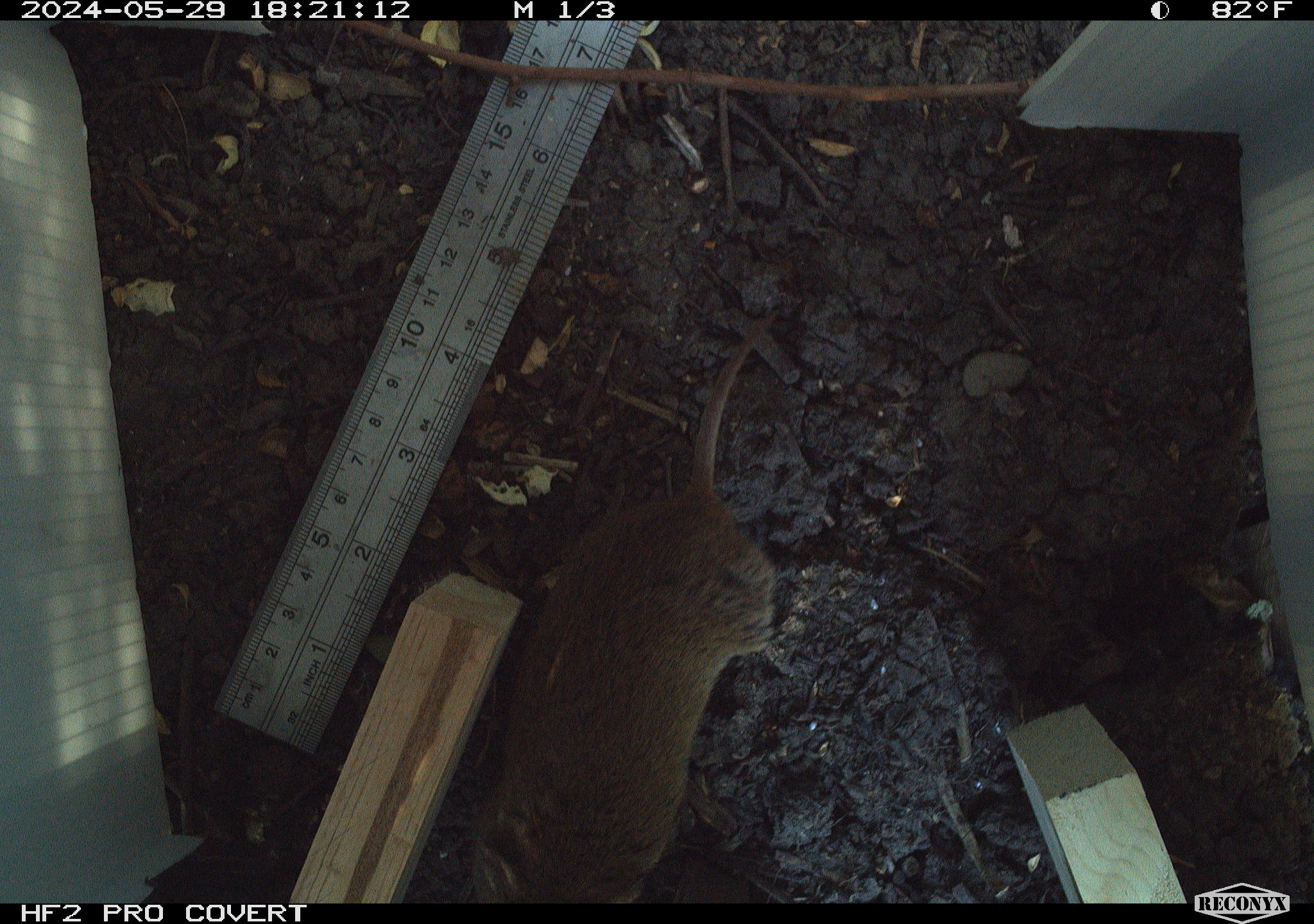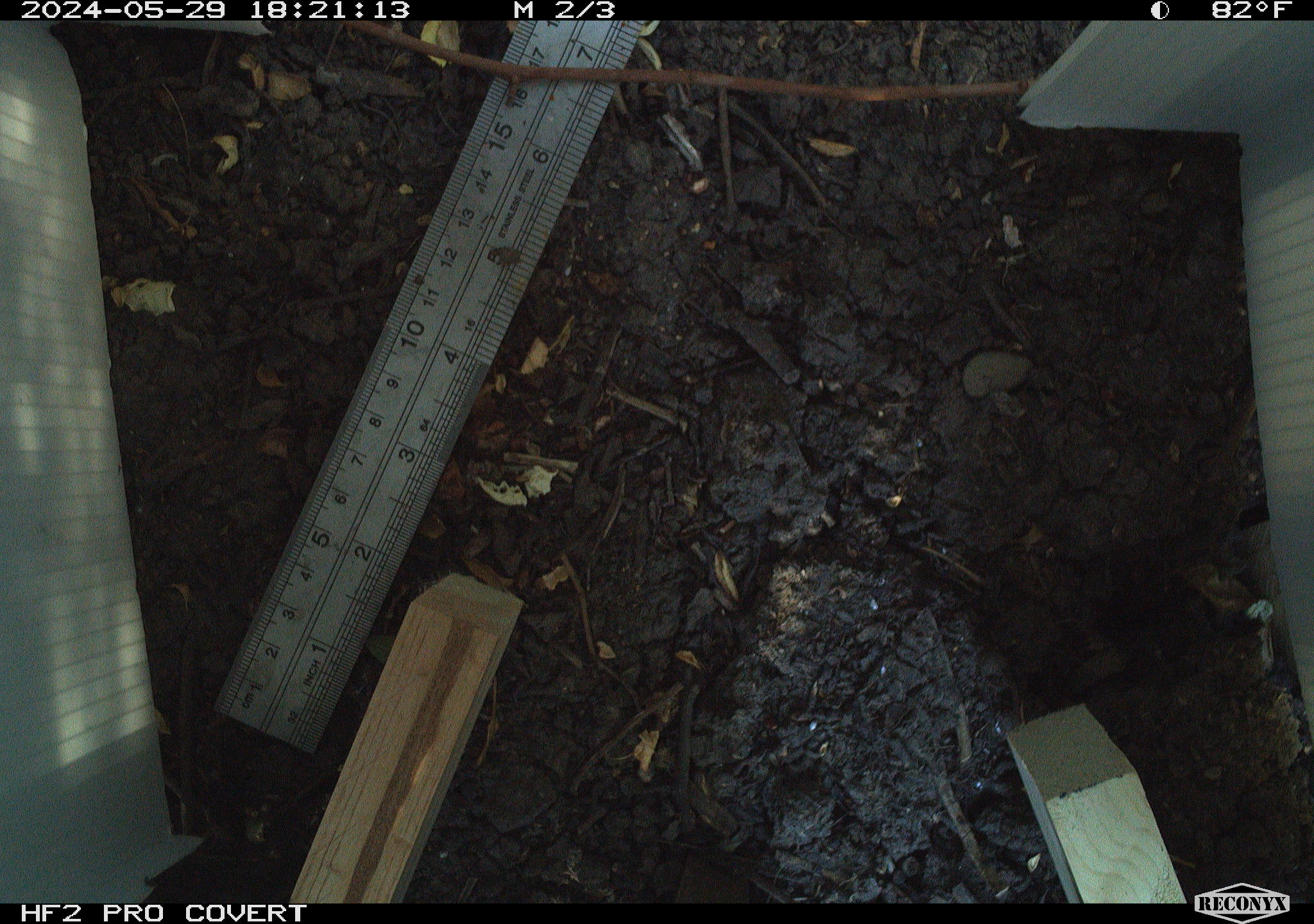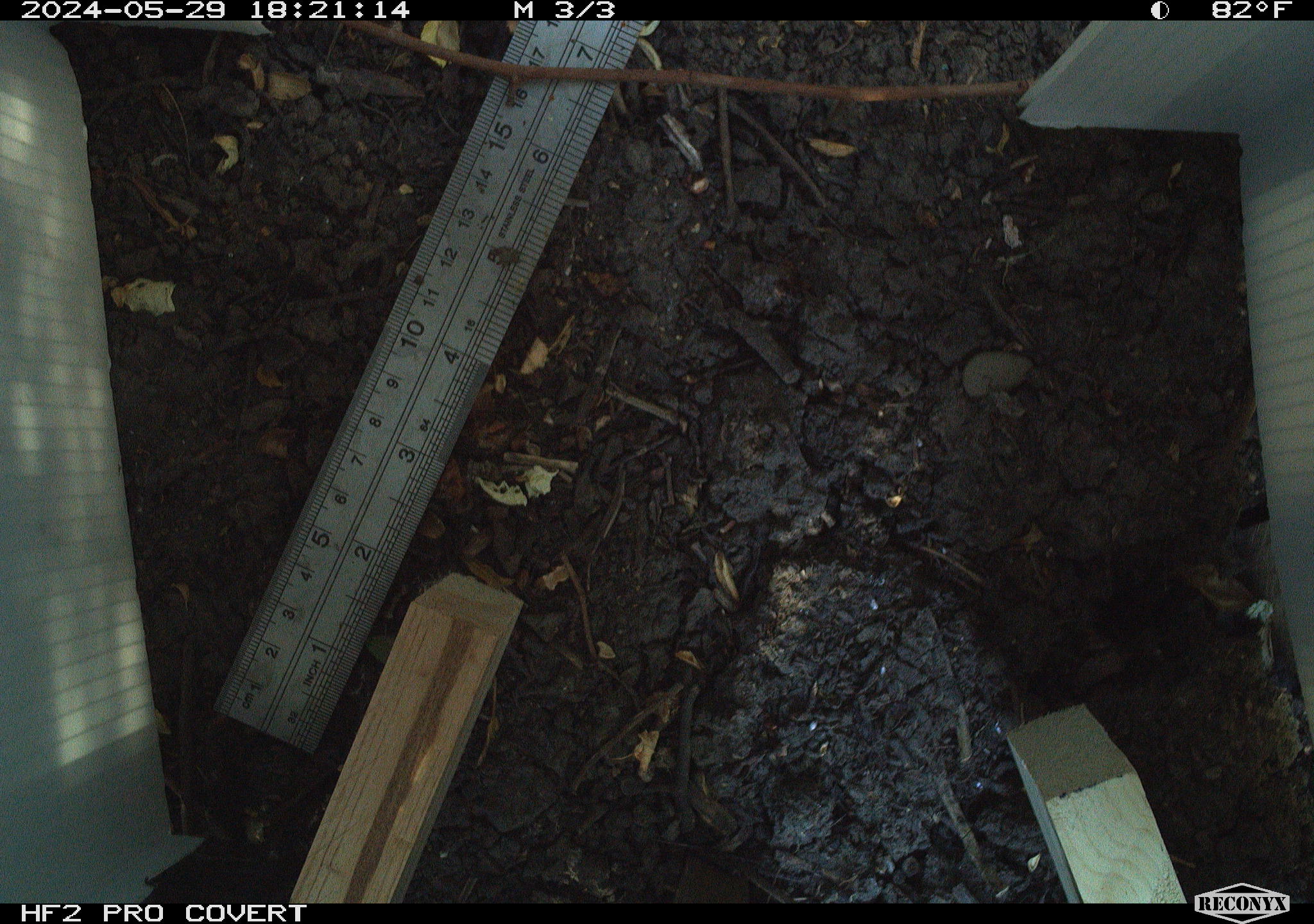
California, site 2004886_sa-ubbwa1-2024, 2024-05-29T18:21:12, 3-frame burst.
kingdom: Animalia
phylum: Chordata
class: Mammalia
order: Rodentia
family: Cricetidae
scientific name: Arvicolinae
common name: voles, lemmings, and muskrats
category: arvicolinae subfamily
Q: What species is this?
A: Arvicolinae subfamily (voles, lemmings, and muskrats) (Arvicolinae).